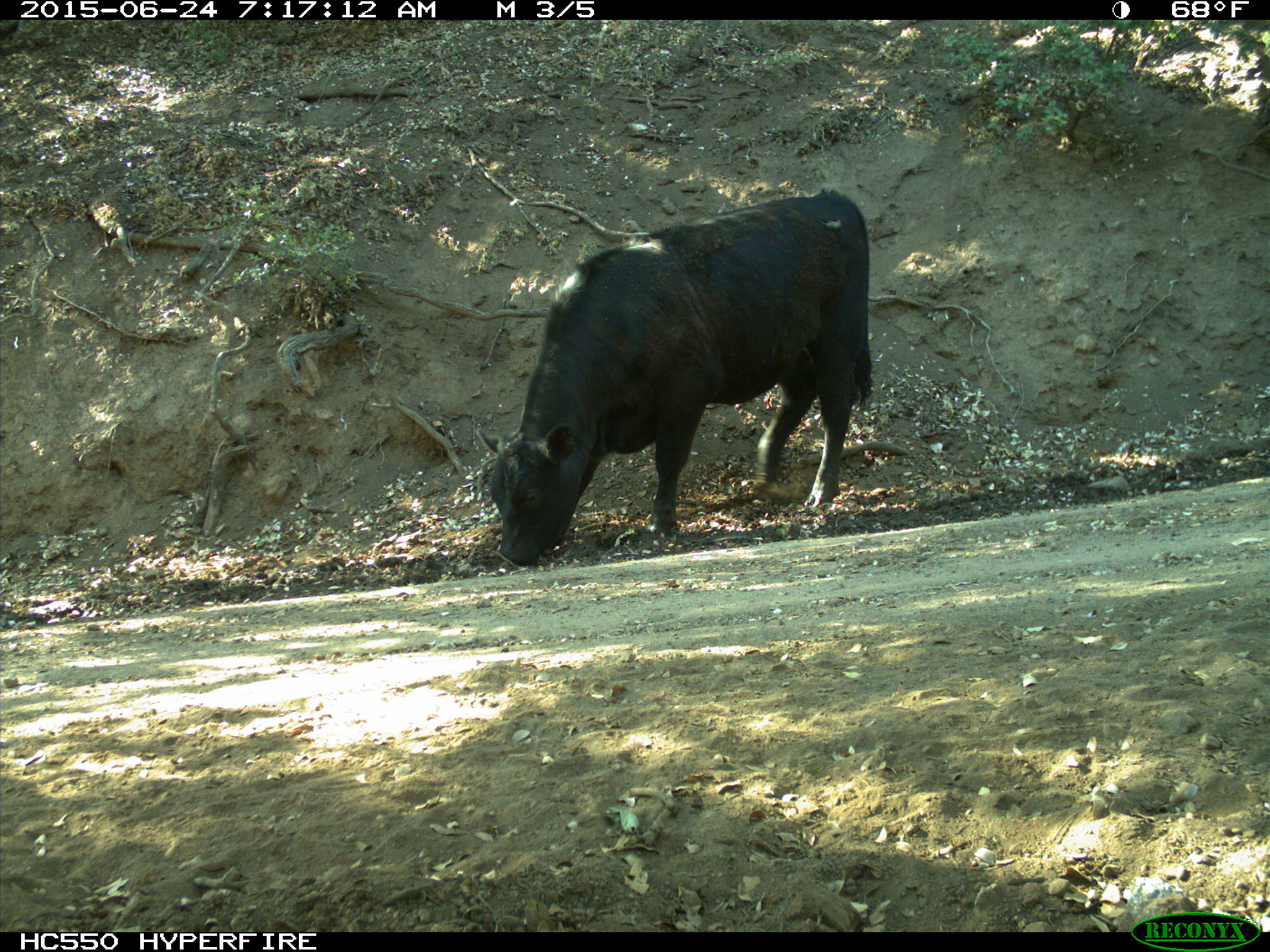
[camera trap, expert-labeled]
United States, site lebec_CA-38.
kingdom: Animalia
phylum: Chordata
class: Mammalia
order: Artiodactyla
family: Bovidae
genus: Bos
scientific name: Bos taurus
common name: domestic cow